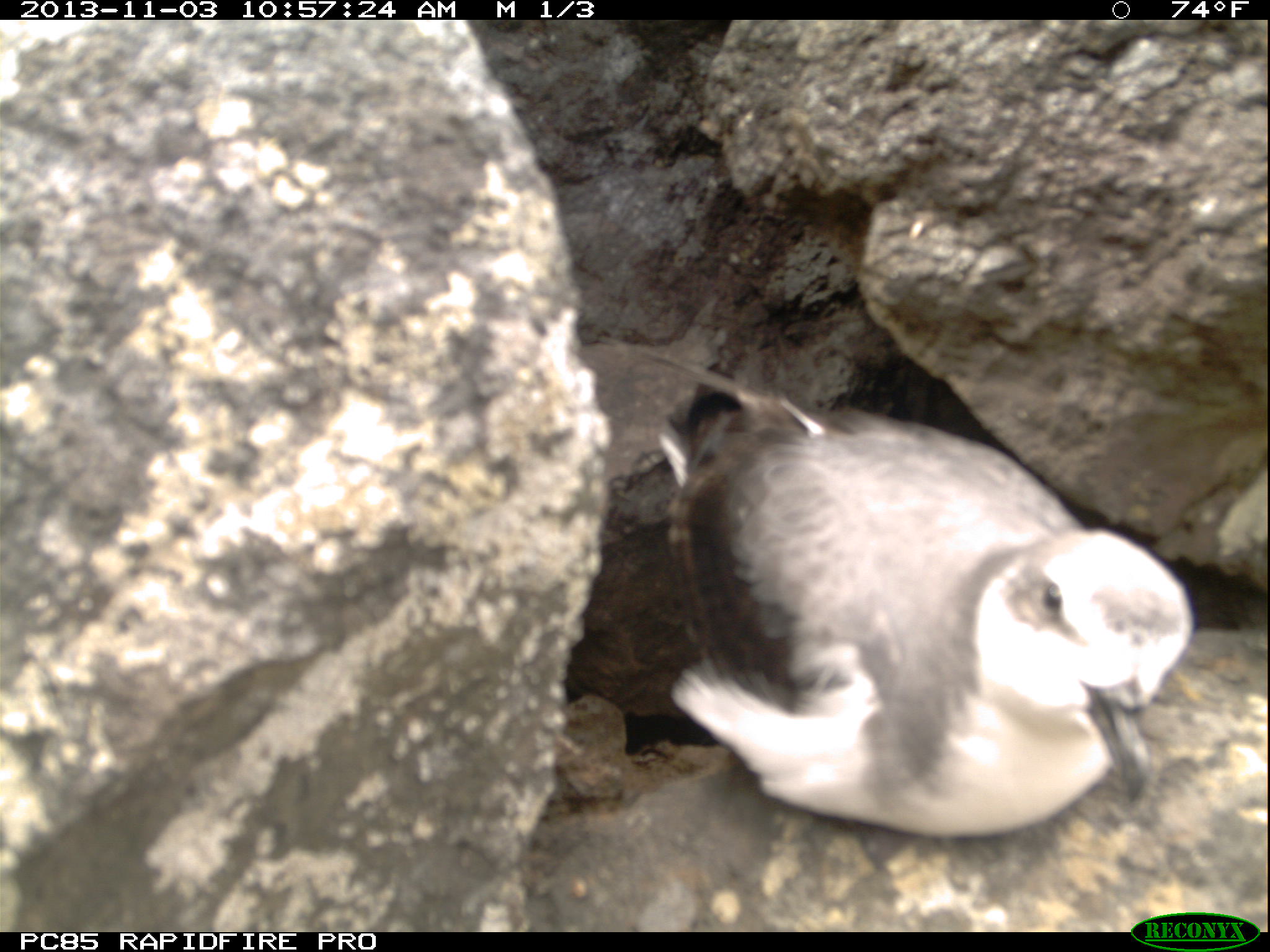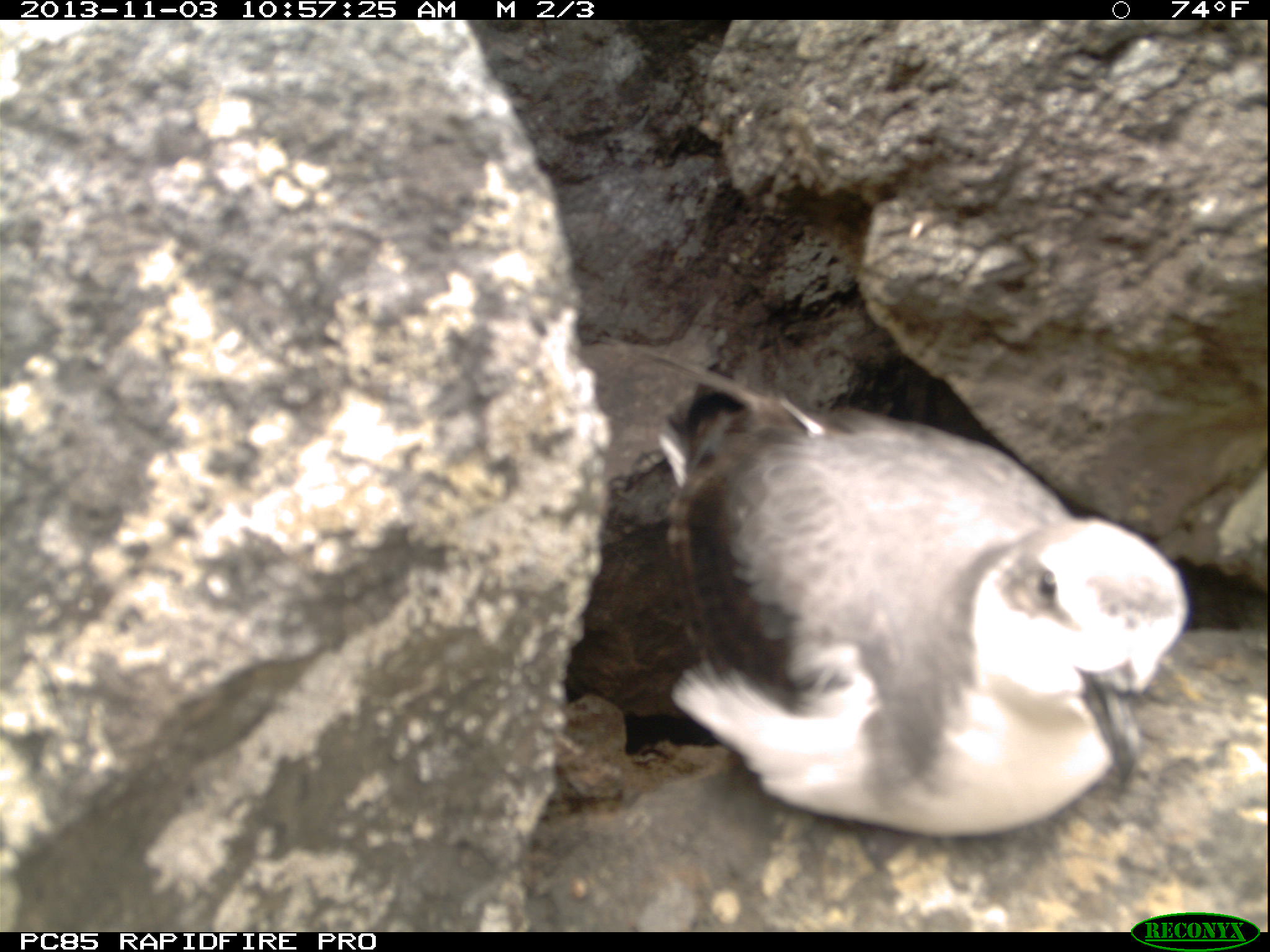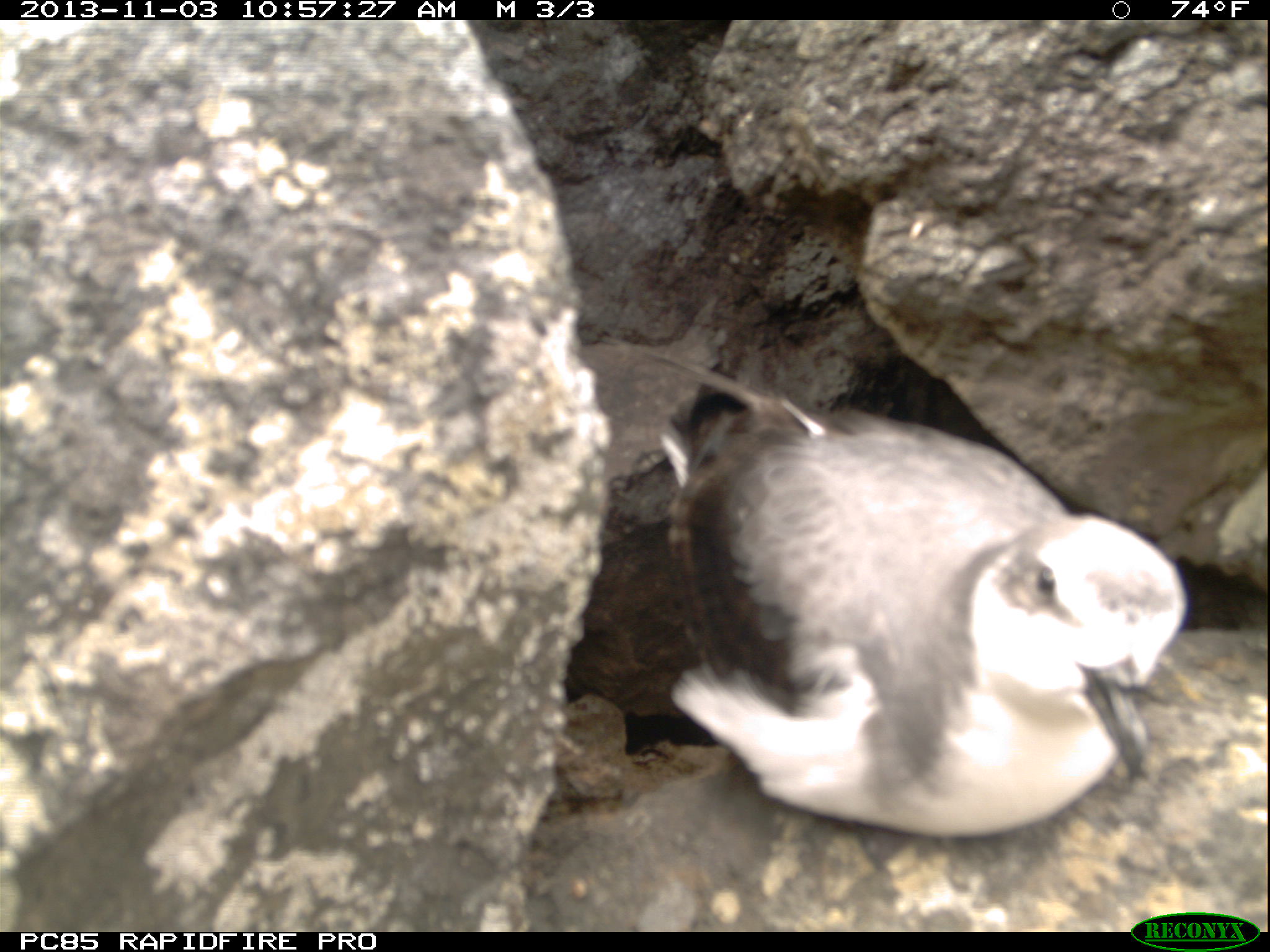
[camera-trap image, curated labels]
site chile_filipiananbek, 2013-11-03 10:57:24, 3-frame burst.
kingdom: Animalia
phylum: Chordata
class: Aves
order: Procellariiformes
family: Procellariidae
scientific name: Procellariidae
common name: petrel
Petrel (Procellariidae).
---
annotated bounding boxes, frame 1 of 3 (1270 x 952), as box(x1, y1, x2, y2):
petrel: box(642, 379, 1197, 840)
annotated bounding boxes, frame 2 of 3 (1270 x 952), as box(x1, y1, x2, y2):
petrel: box(639, 374, 1195, 839)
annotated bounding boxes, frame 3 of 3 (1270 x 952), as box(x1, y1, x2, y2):
petrel: box(636, 378, 1195, 836)